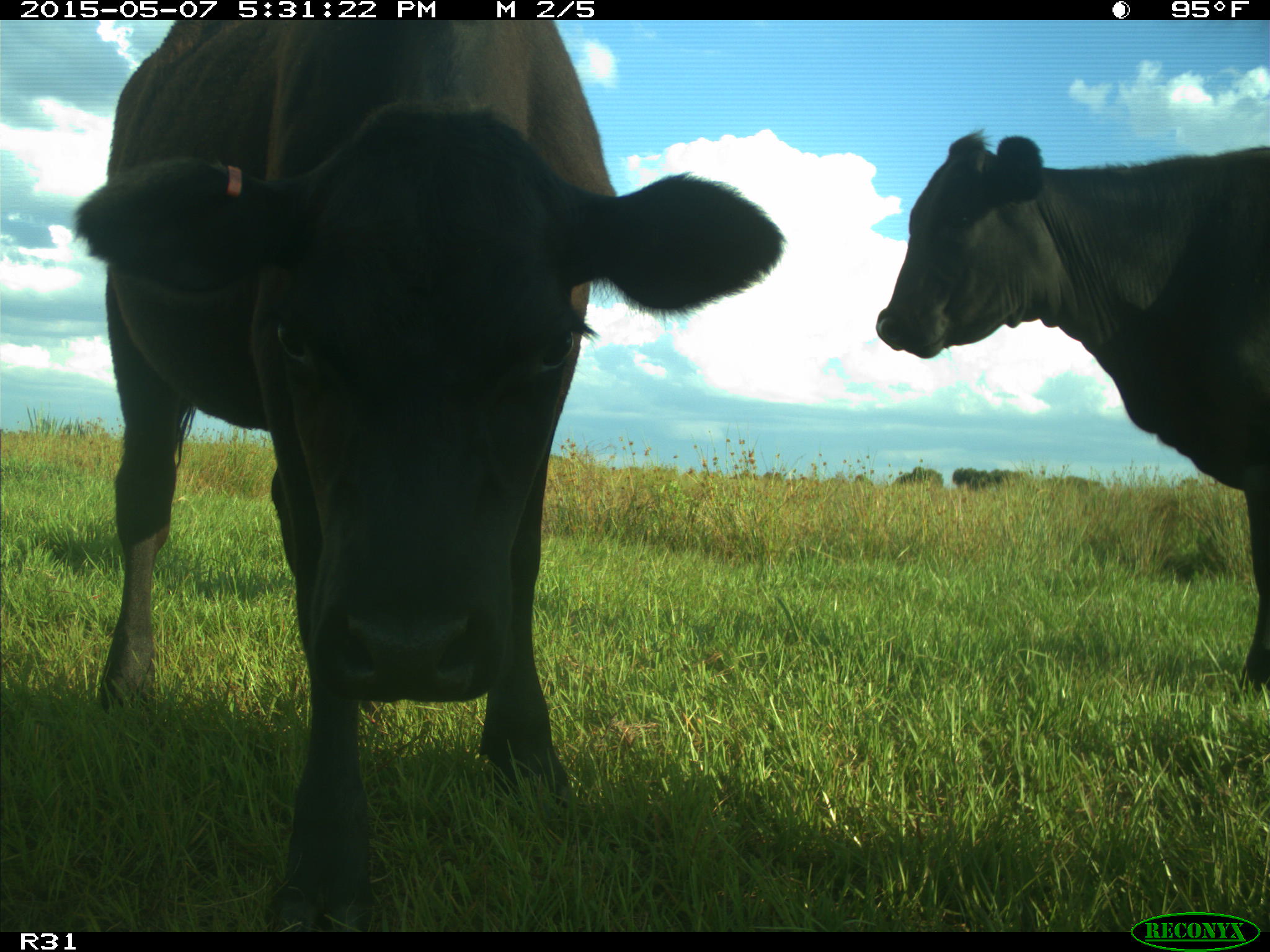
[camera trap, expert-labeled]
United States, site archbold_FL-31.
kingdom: Animalia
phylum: Chordata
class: Mammalia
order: Artiodactyla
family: Bovidae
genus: Bos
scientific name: Bos taurus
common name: domestic cow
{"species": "Bos taurus (domestic cow)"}